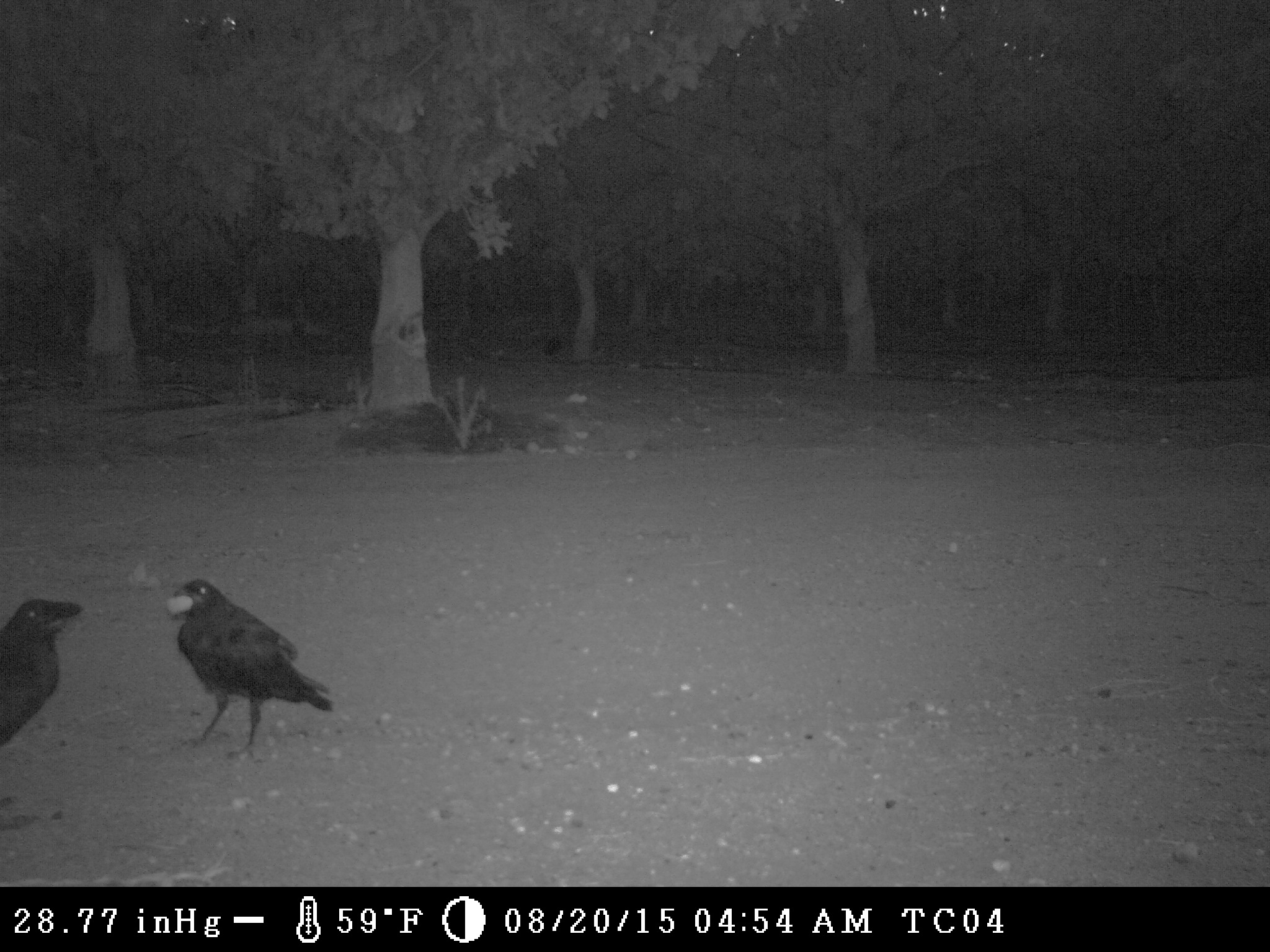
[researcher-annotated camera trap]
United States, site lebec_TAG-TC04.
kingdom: Animalia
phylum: Chordata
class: Aves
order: Passeriformes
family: Corvidae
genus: Corvus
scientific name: Corvus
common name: crows and ravens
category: unidentified corvus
Unidentified corvus (crows and ravens) (Corvus).